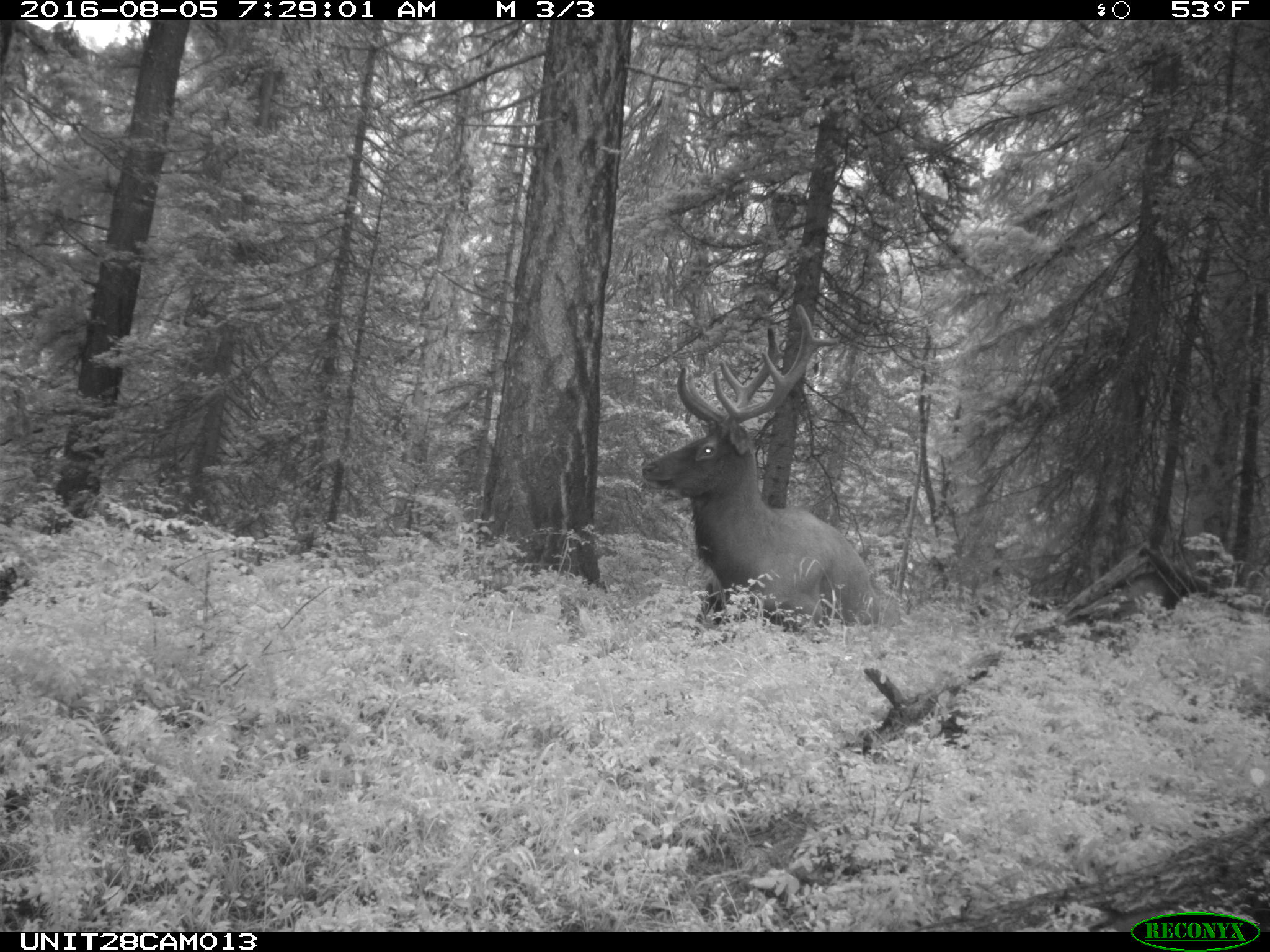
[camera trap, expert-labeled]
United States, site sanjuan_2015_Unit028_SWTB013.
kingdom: Animalia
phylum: Chordata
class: Mammalia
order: Artiodactyla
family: Cervidae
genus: Cervus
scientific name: Cervus elaphus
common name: red deer